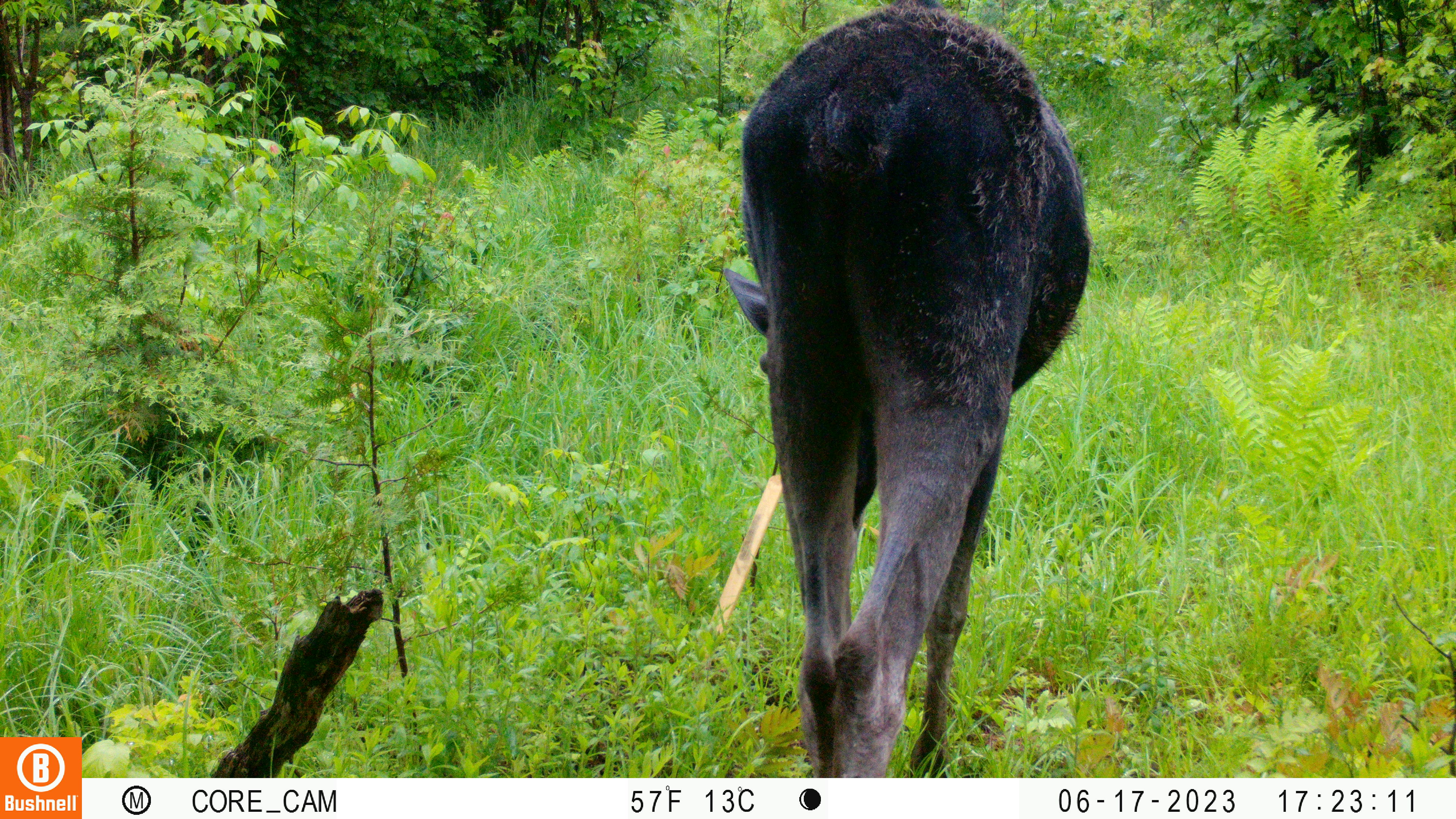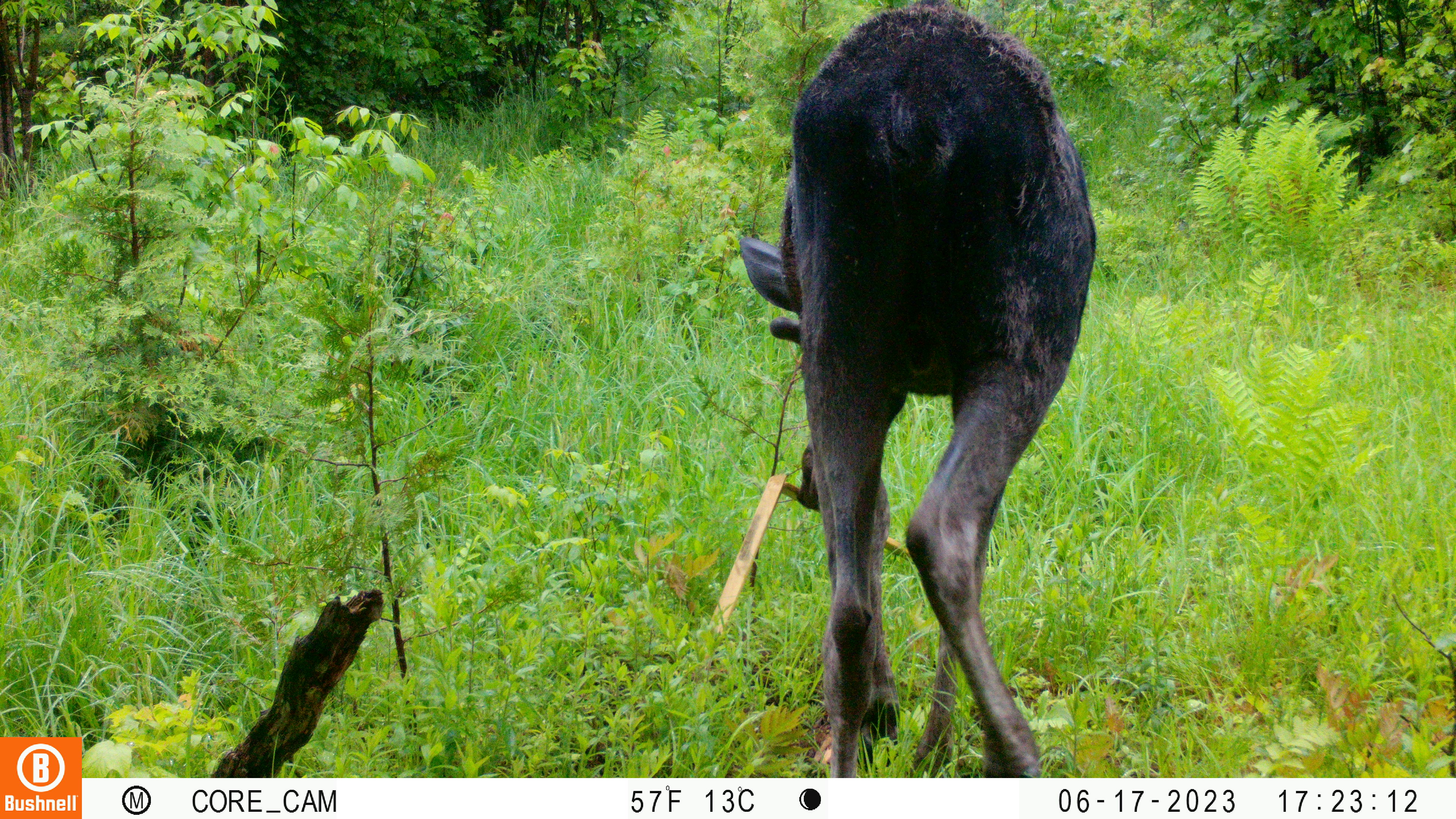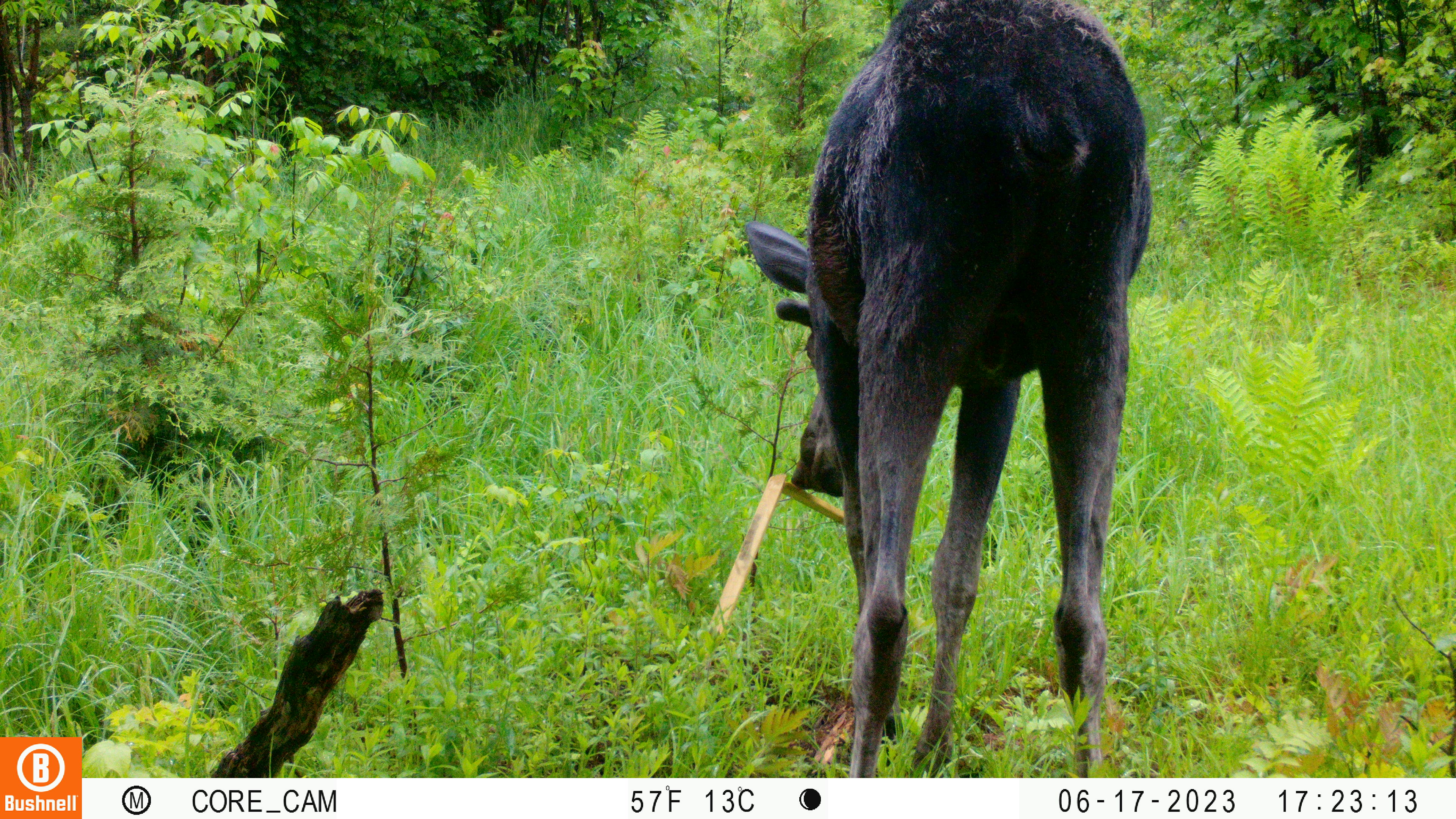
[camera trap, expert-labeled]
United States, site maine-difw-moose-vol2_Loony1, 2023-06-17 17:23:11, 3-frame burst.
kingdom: Animalia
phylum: Chordata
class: Mammalia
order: Artiodactyla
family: Cervidae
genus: Alces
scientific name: Alces alces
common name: moose